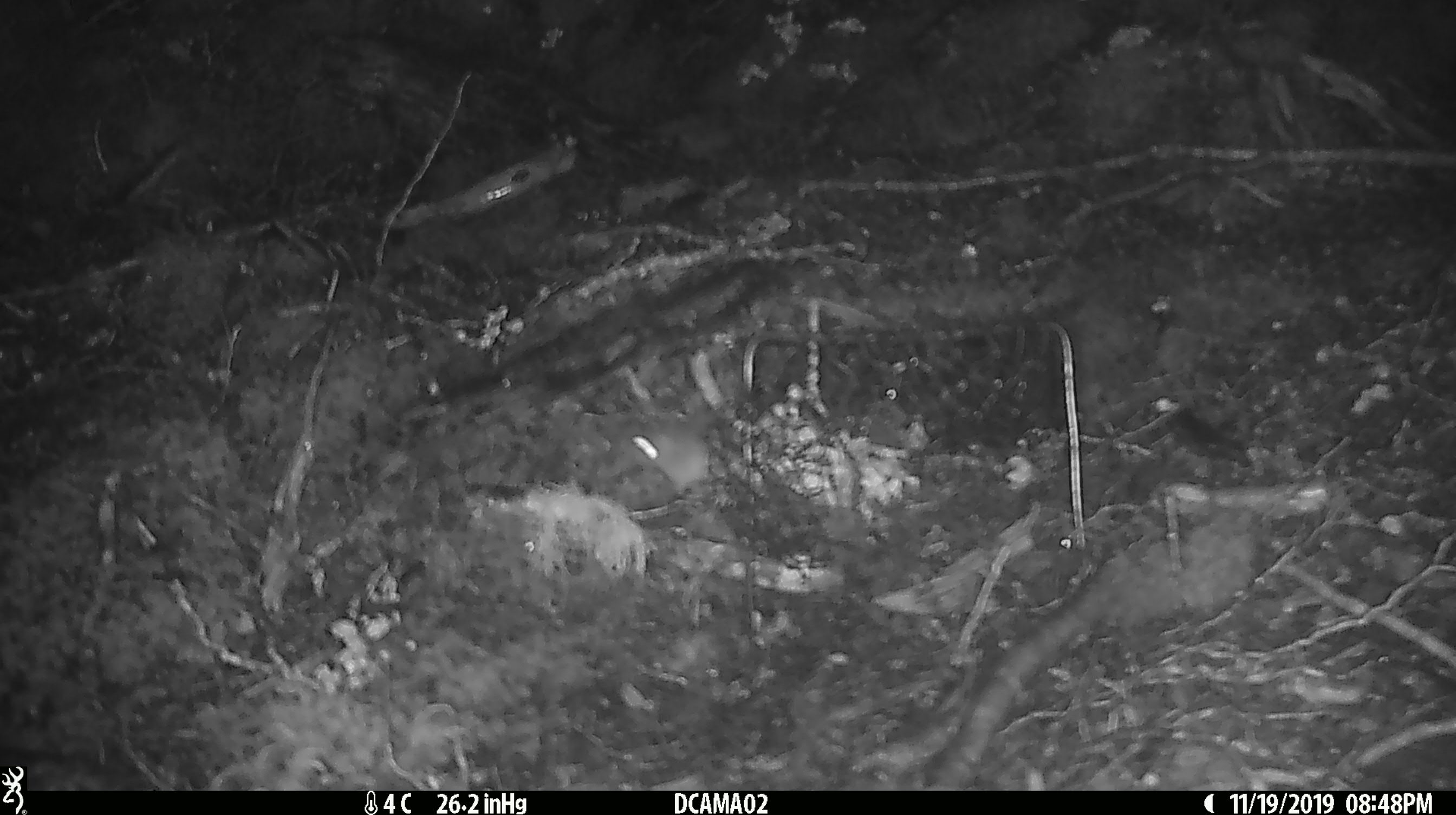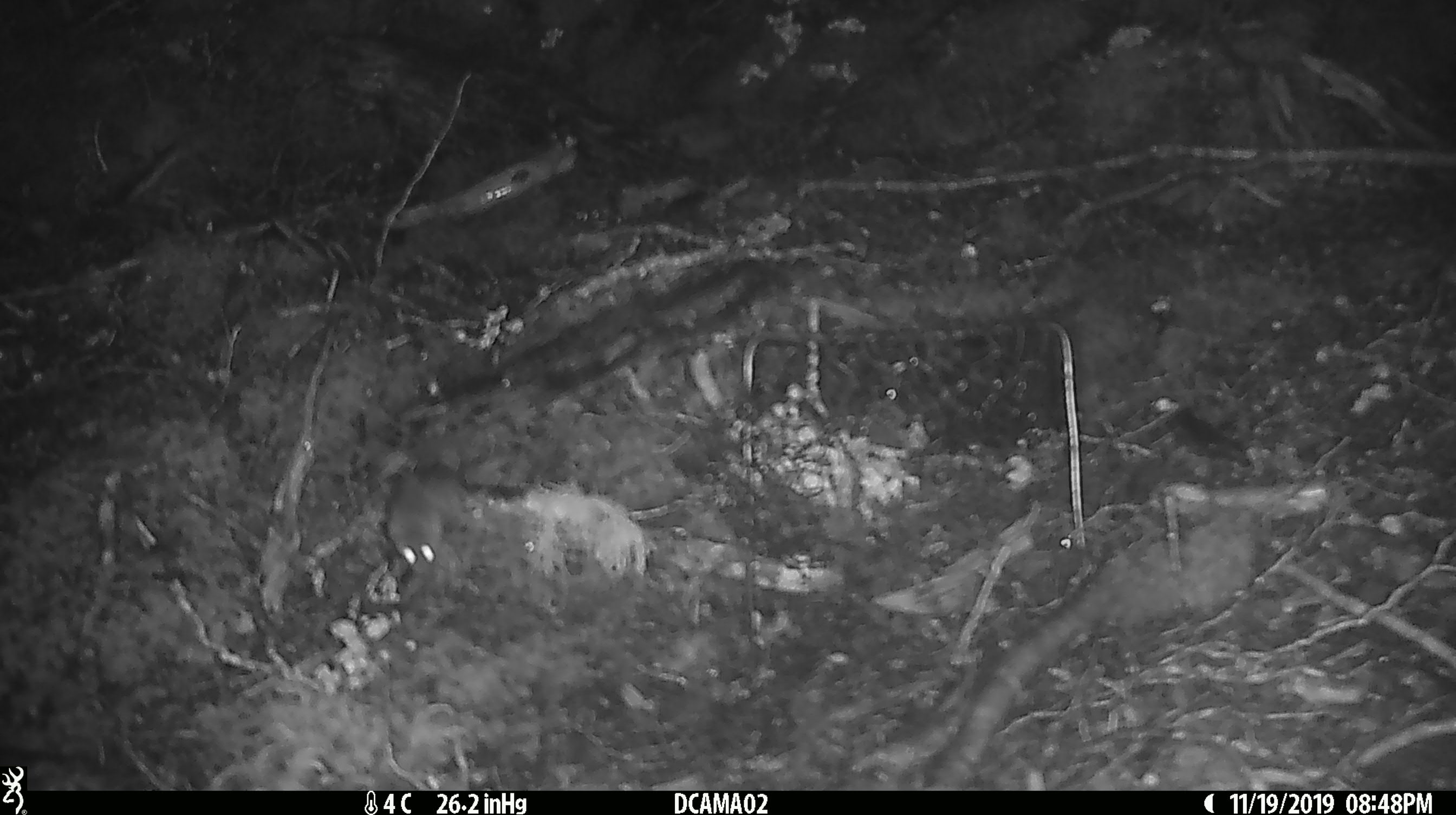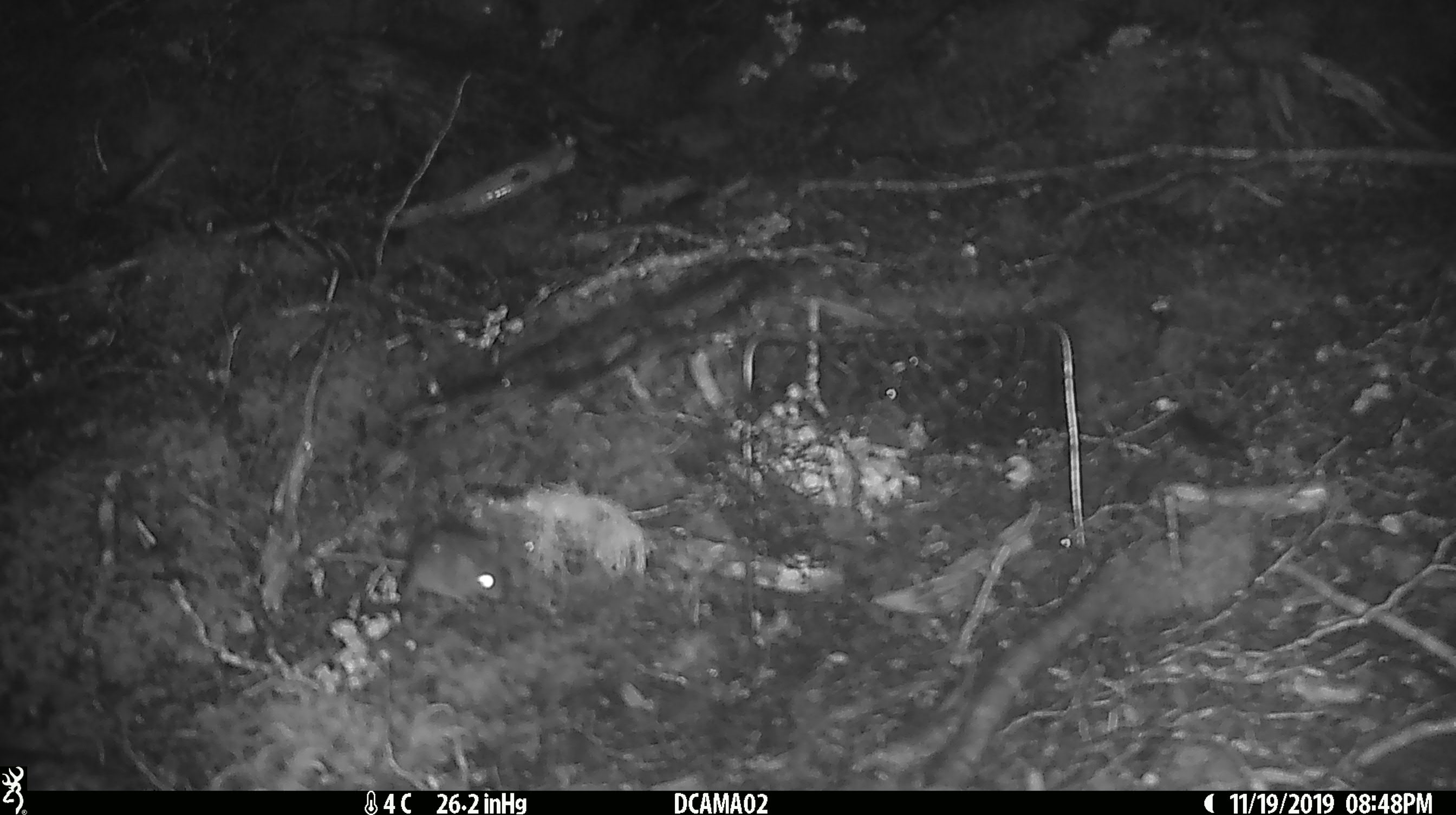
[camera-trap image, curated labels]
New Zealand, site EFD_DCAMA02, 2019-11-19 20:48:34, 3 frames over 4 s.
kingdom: Animalia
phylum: Chordata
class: Mammalia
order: Rodentia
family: Muridae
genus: Mus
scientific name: Mus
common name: mouse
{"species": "mouse (Mus)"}